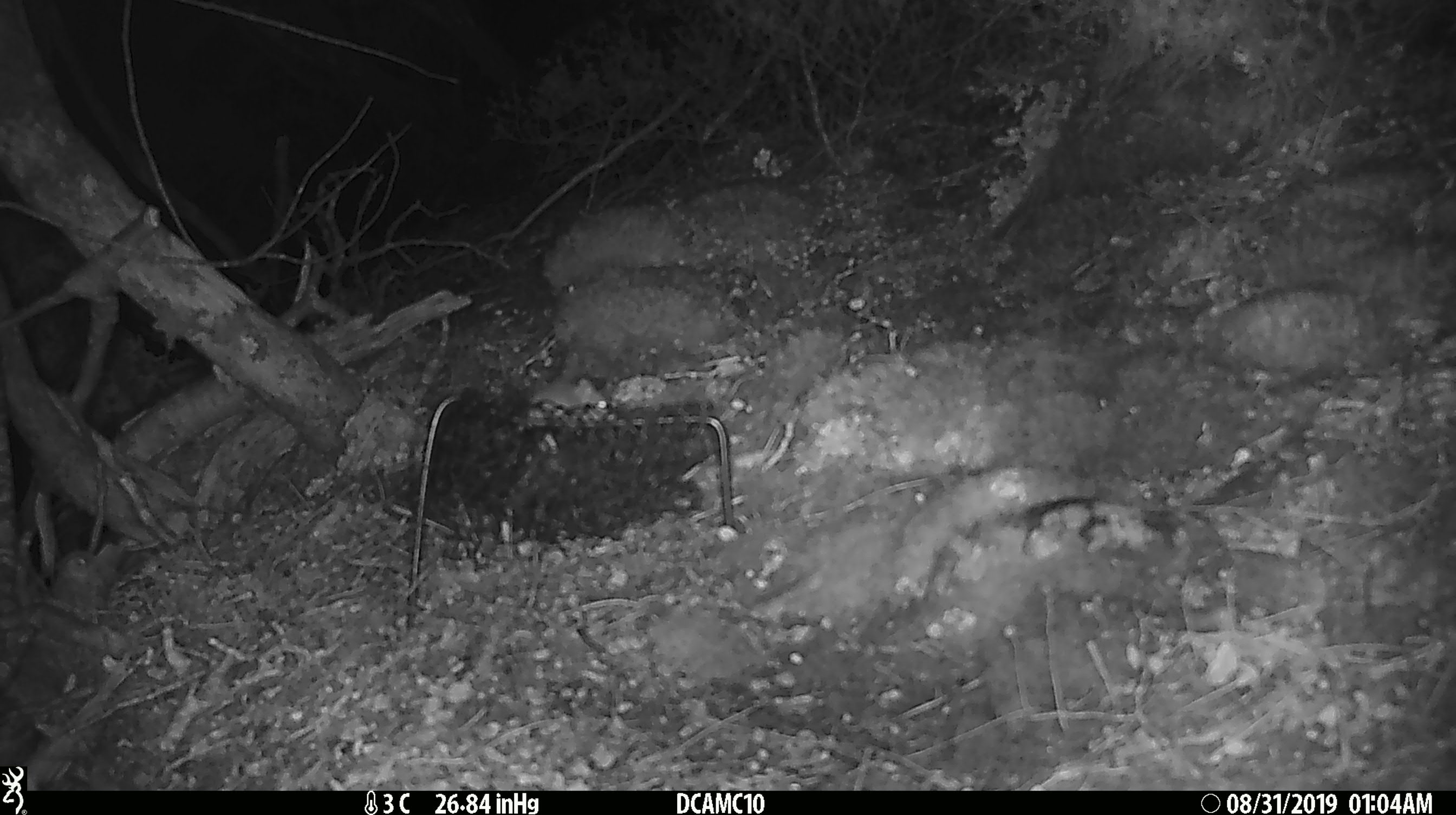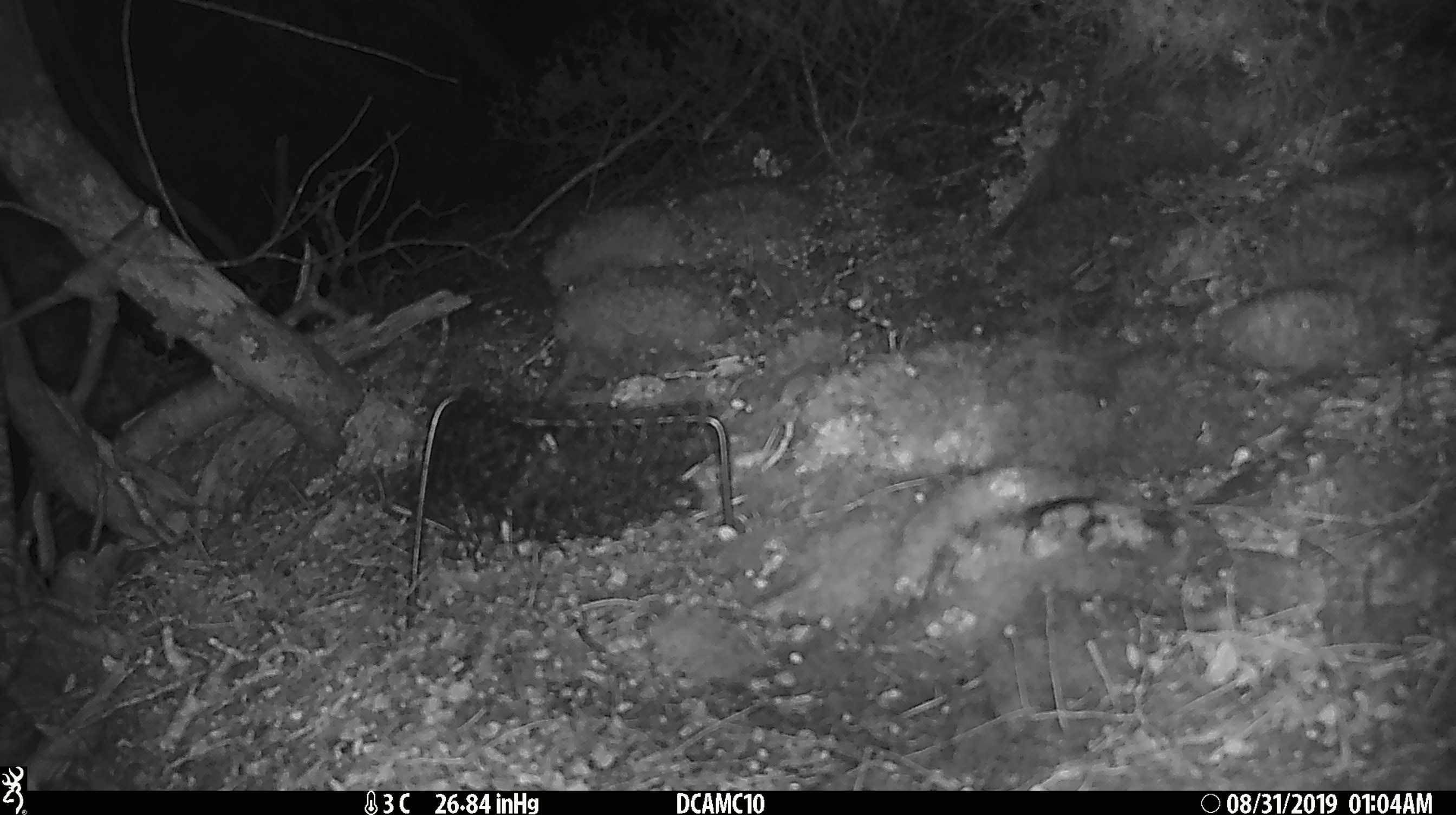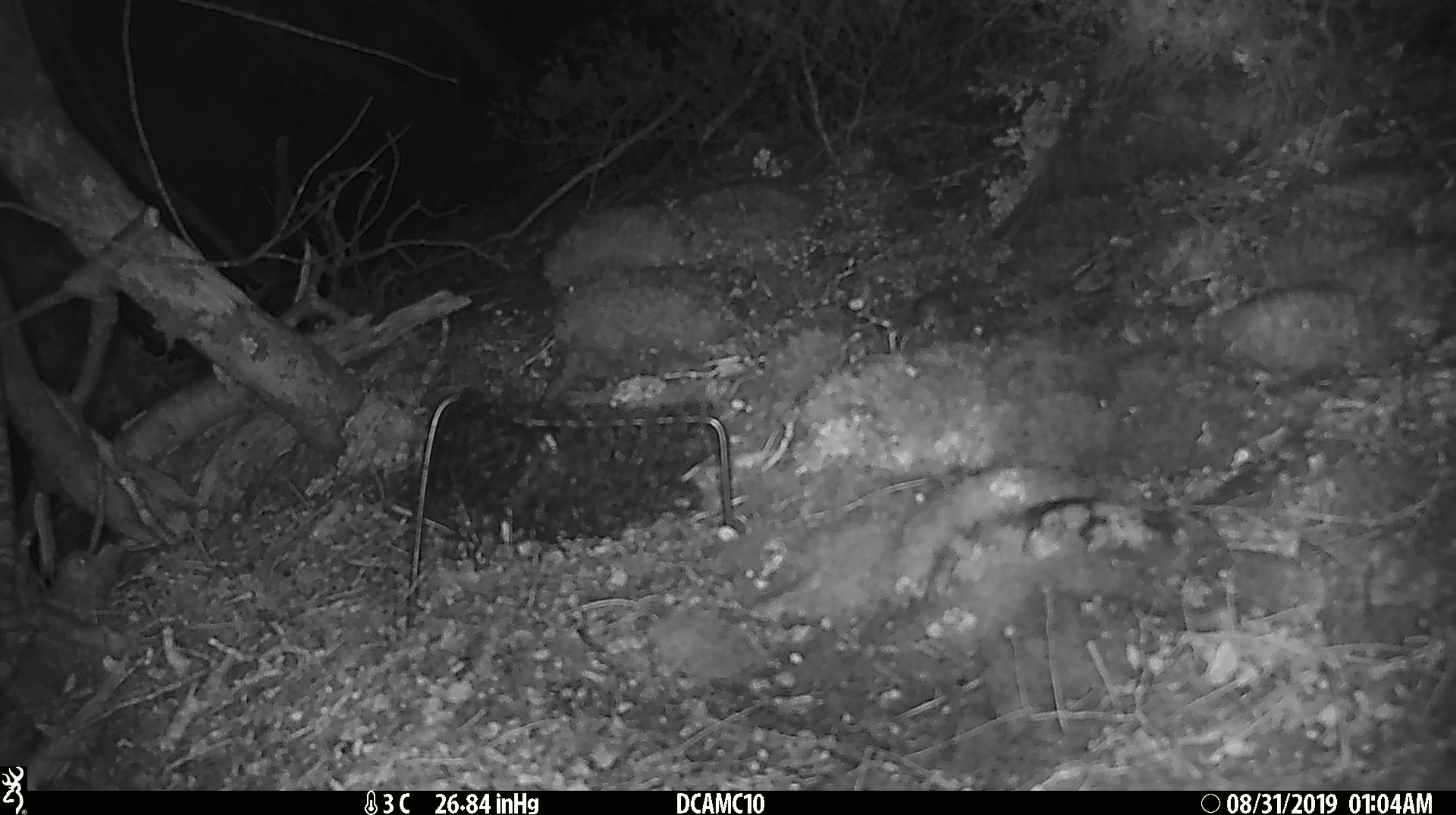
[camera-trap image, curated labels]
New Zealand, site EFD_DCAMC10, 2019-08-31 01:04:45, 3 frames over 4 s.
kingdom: Animalia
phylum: Chordata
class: Mammalia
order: Rodentia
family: Muridae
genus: Mus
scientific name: Mus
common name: mouse